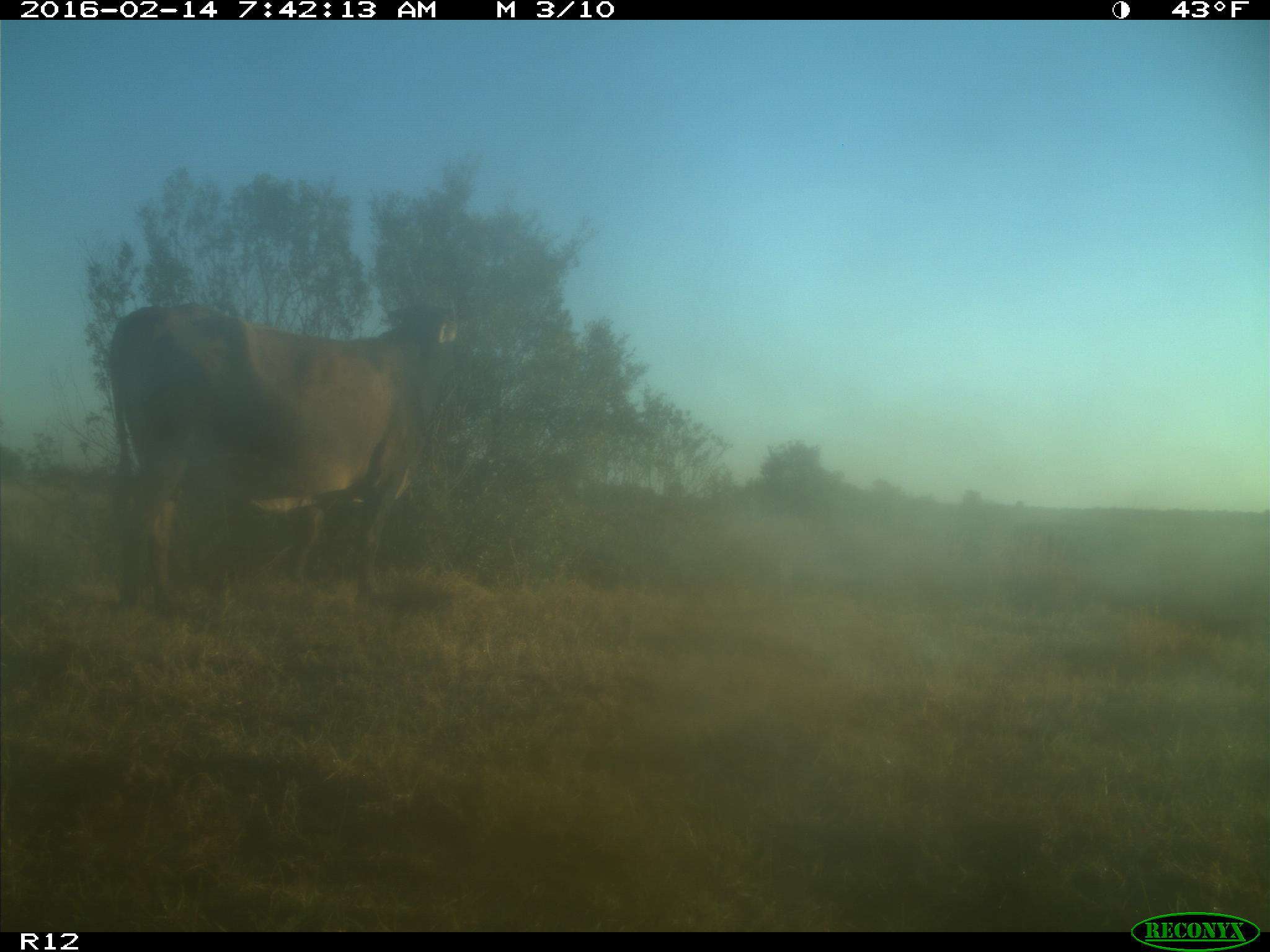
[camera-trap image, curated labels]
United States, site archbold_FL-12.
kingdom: Animalia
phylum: Chordata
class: Mammalia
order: Artiodactyla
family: Bovidae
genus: Bos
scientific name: Bos taurus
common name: domestic cow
Bos taurus (domestic cow).